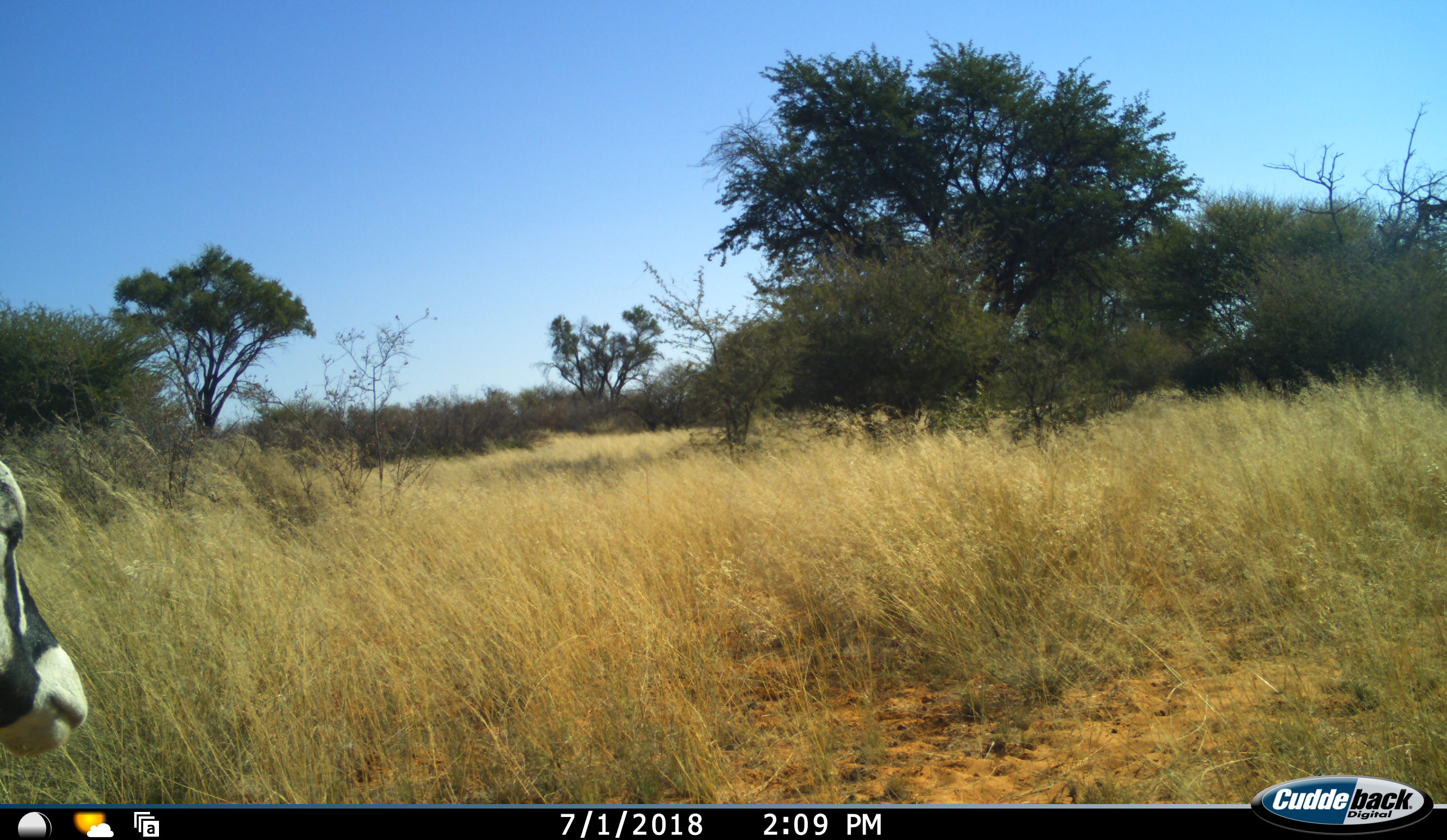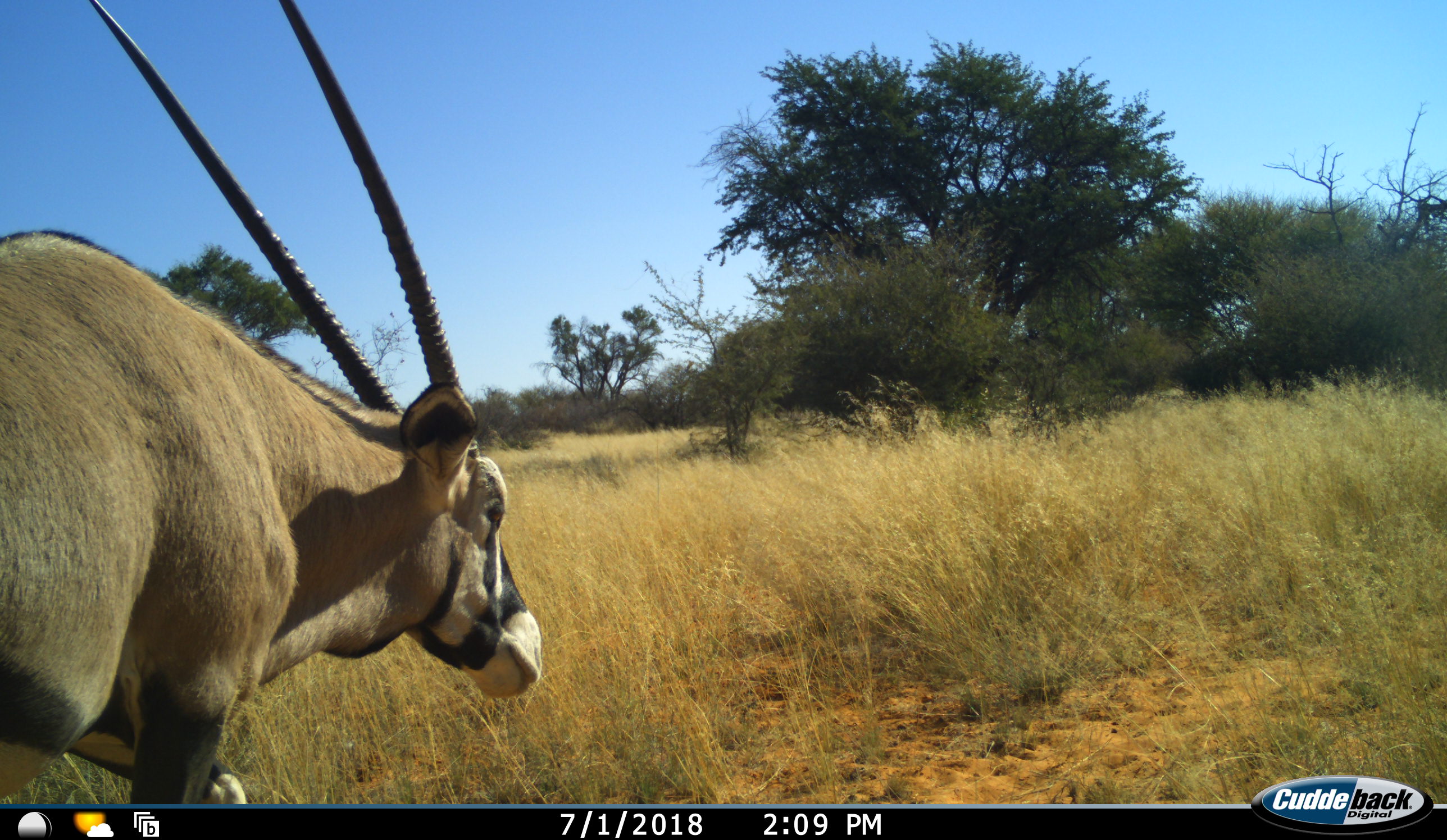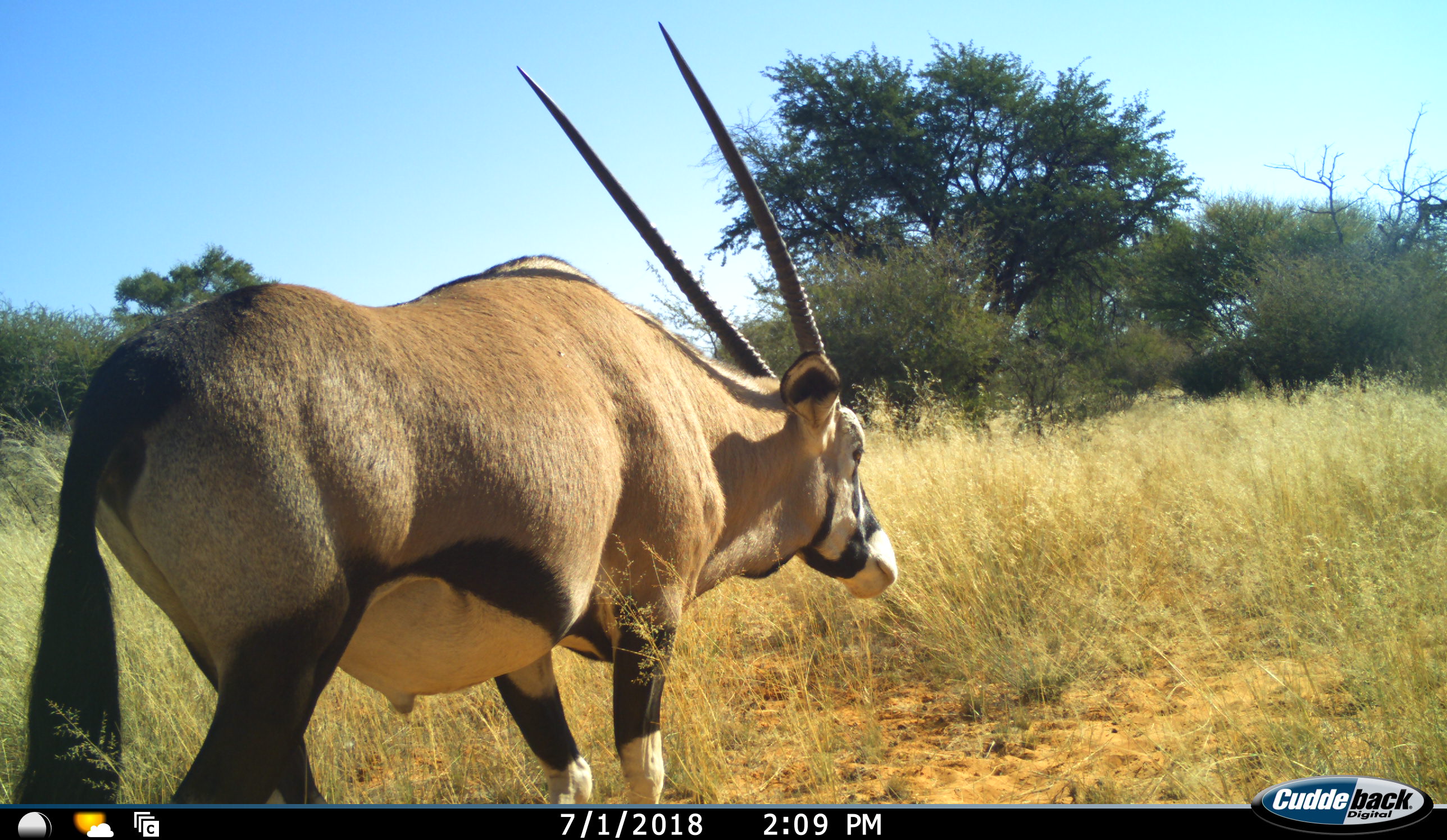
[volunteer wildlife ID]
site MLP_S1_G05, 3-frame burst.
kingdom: Animalia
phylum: Chordata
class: Mammalia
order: Artiodactyla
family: Bovidae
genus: Oryx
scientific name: Oryx gazella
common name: gemsbok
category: oryx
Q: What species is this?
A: Oryx (gemsbok) (Oryx gazella).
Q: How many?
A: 1.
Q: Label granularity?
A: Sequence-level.